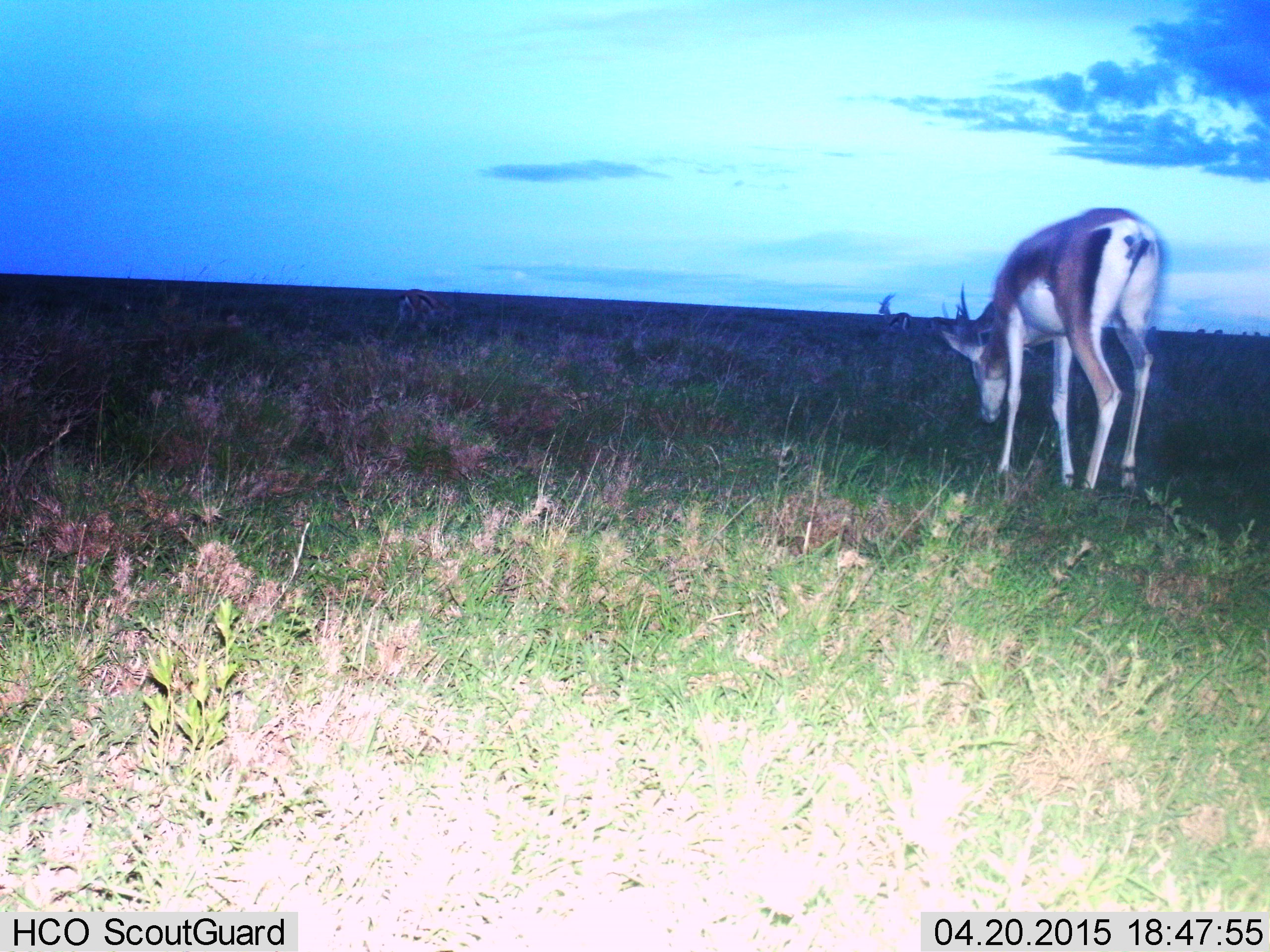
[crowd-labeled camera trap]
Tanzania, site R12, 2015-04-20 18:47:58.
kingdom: Animalia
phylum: Chordata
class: Mammalia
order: Artiodactyla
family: Bovidae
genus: Eudorcas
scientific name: Eudorcas thomsonii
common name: thomson's gazelle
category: gazellethomsons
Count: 1.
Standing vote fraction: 42%.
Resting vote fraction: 0%.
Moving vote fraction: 0%.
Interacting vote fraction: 0%.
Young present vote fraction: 0%.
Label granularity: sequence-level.